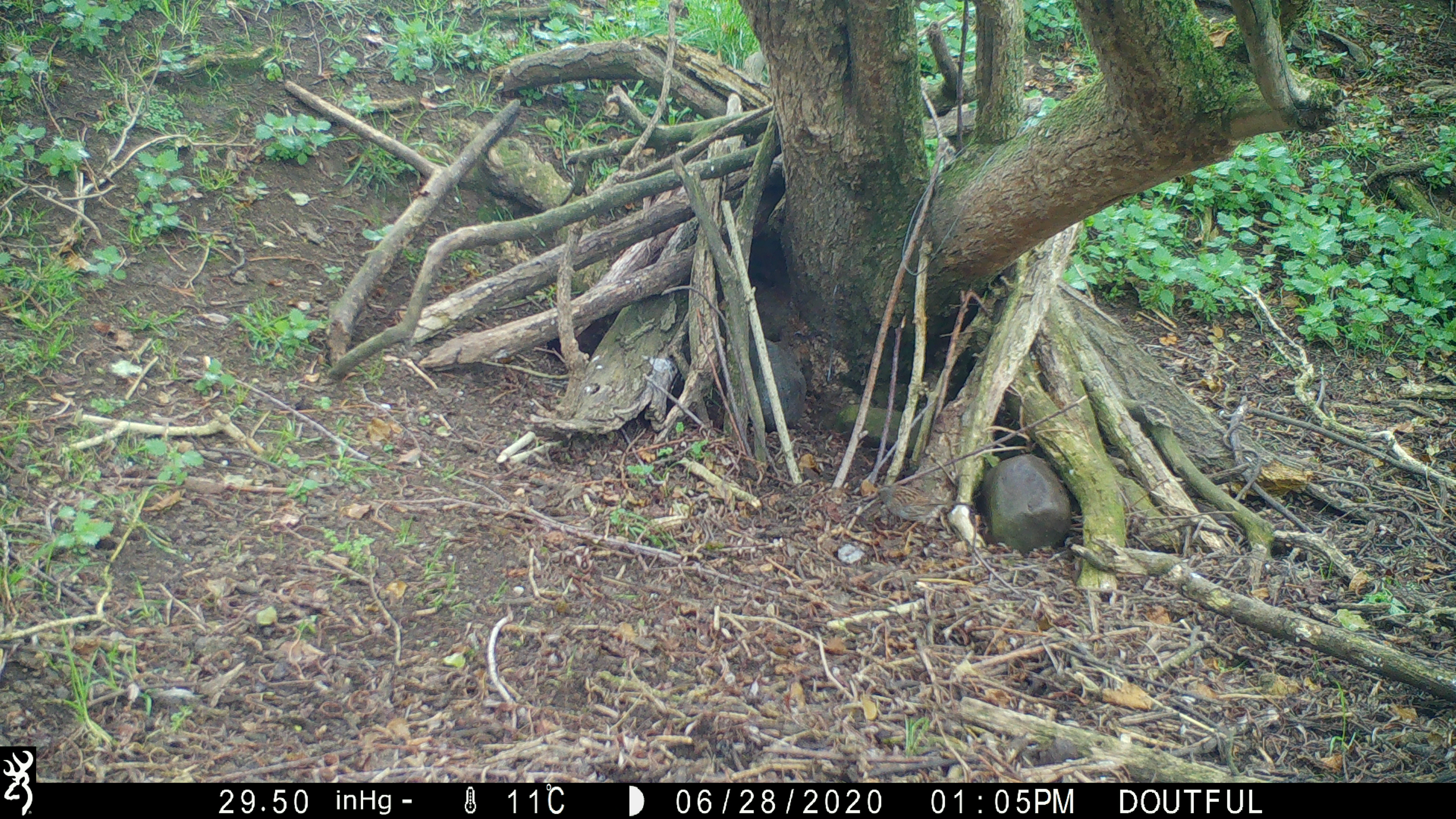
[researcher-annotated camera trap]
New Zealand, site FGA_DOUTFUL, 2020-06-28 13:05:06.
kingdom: Animalia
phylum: Chordata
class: Aves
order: Passeriformes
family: Prunellidae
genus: Prunella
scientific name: Prunella modularis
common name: dunnock